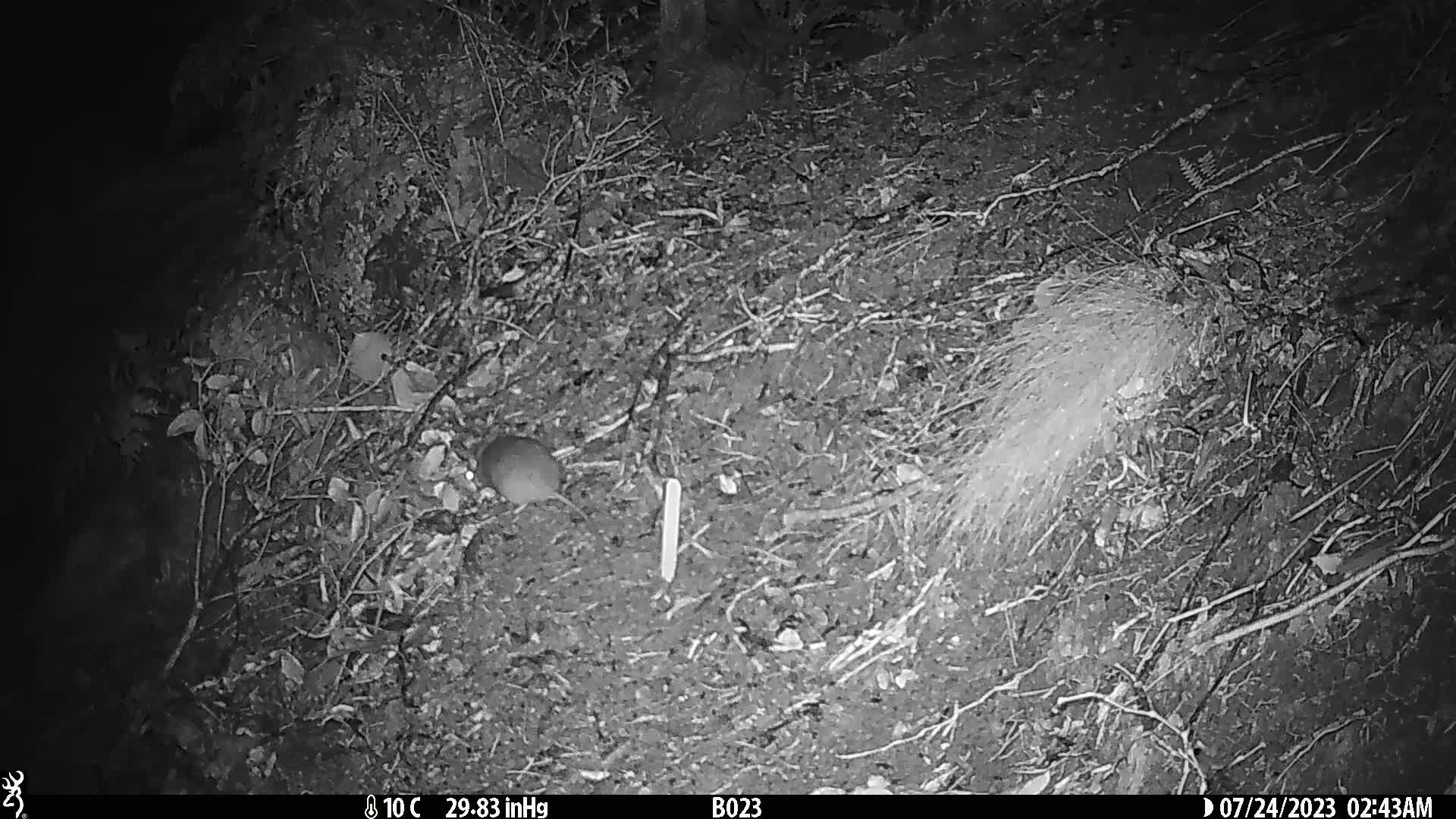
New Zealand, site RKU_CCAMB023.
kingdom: Animalia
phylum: Chordata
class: Mammalia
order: Rodentia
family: Muridae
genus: Rattus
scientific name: Rattus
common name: rat